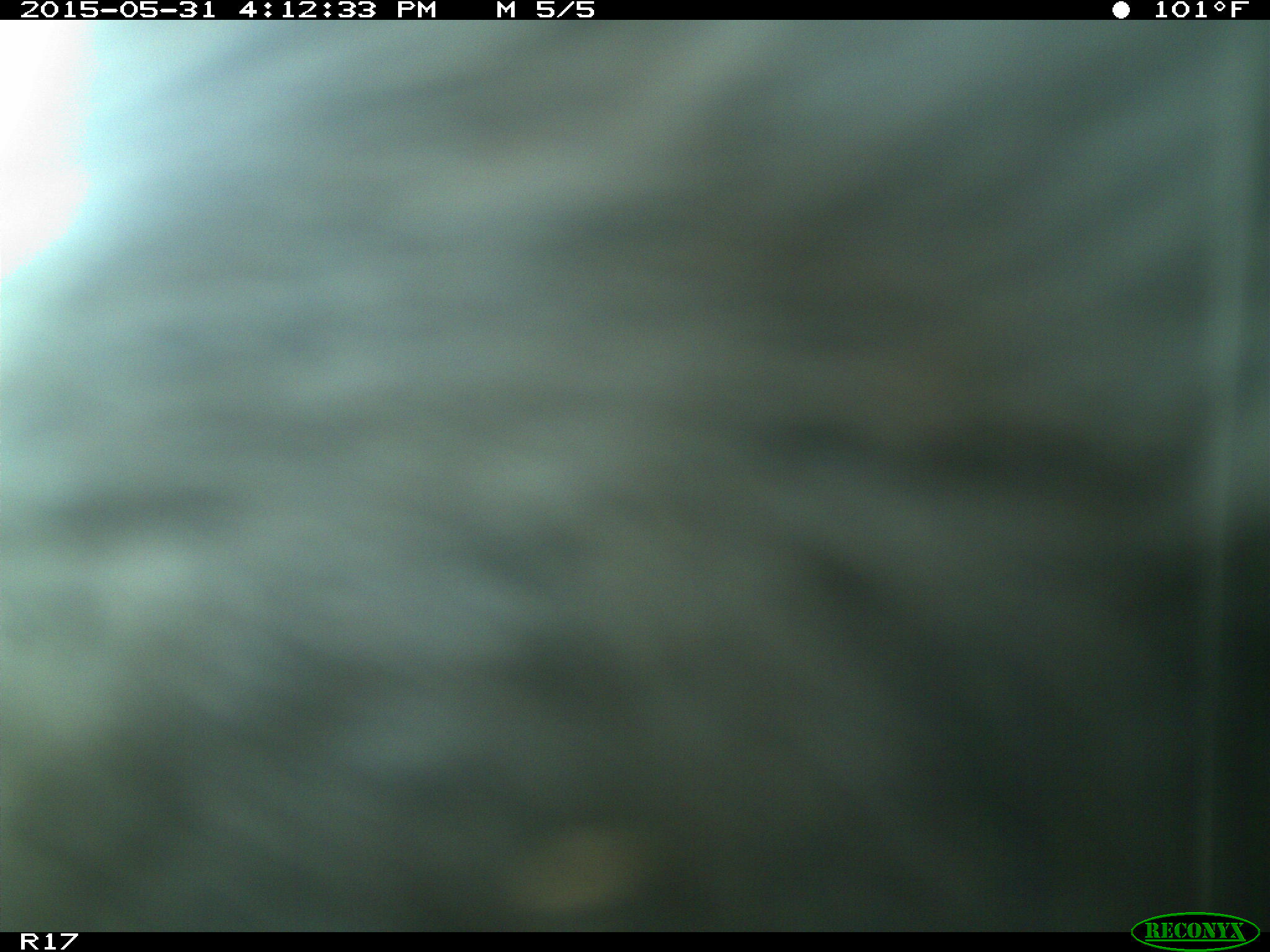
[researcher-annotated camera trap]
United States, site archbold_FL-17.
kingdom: Animalia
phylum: Chordata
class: Mammalia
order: Artiodactyla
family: Bovidae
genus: Bos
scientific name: Bos taurus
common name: domestic cow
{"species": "Bos taurus (domestic cow)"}